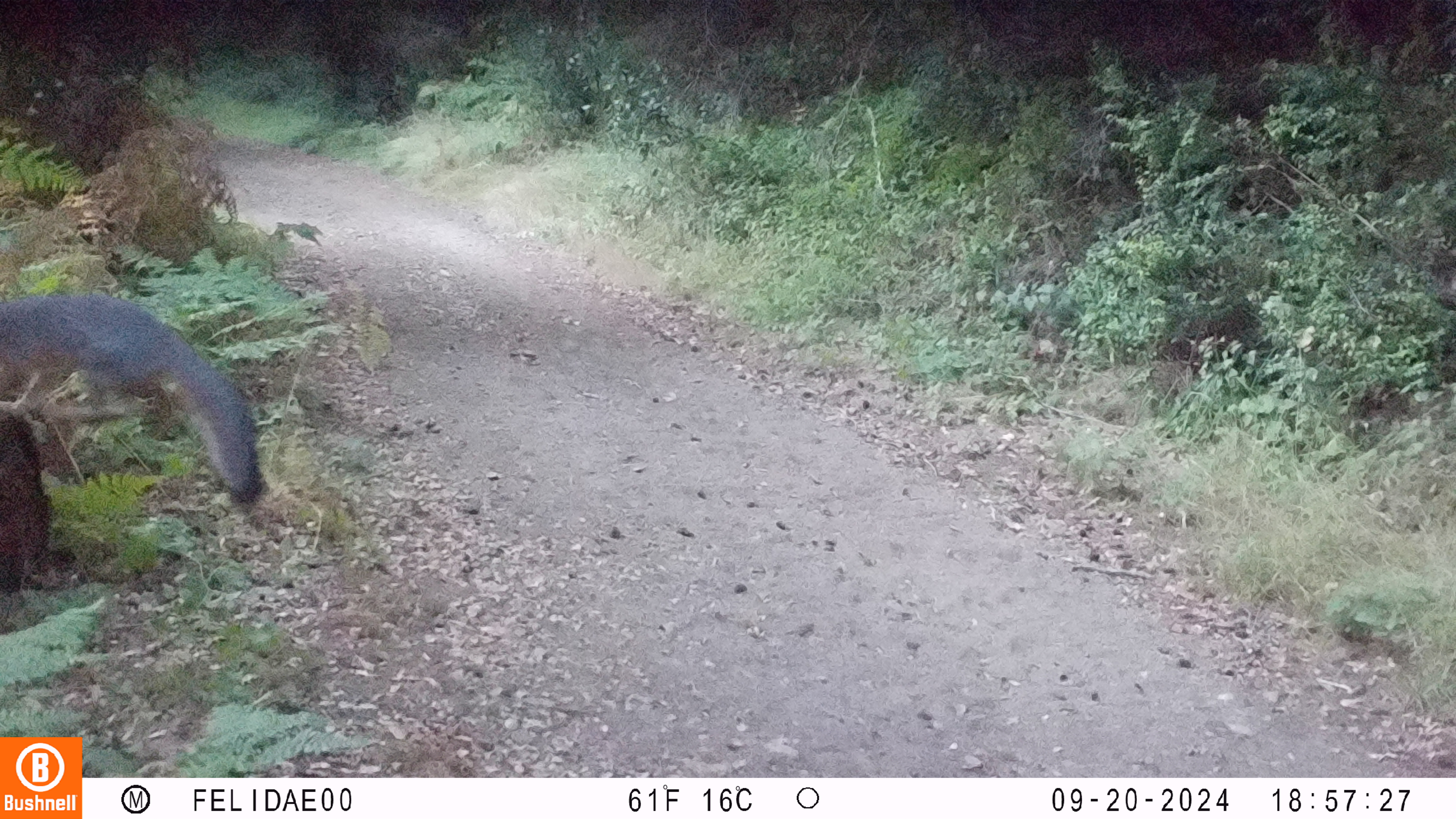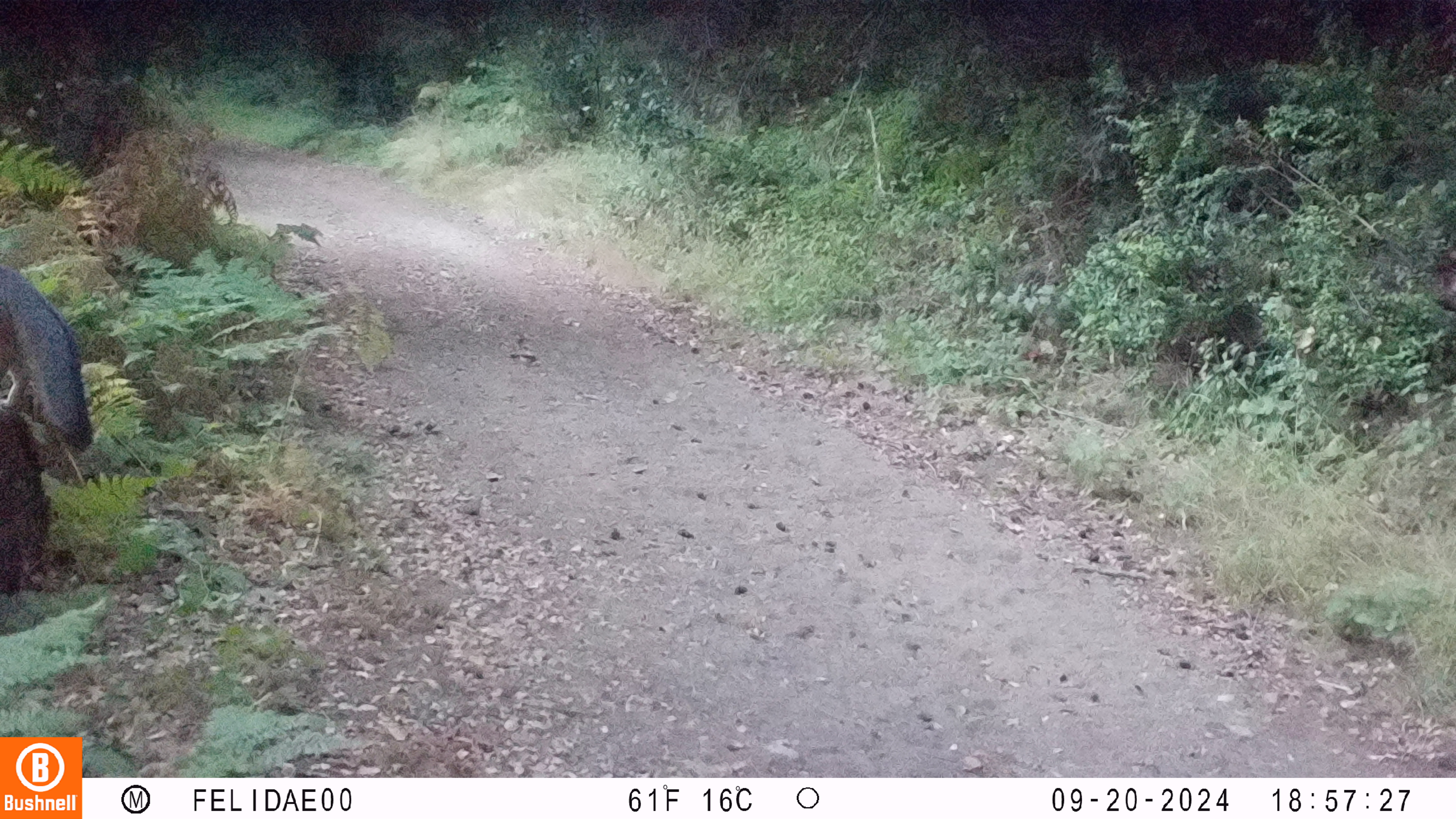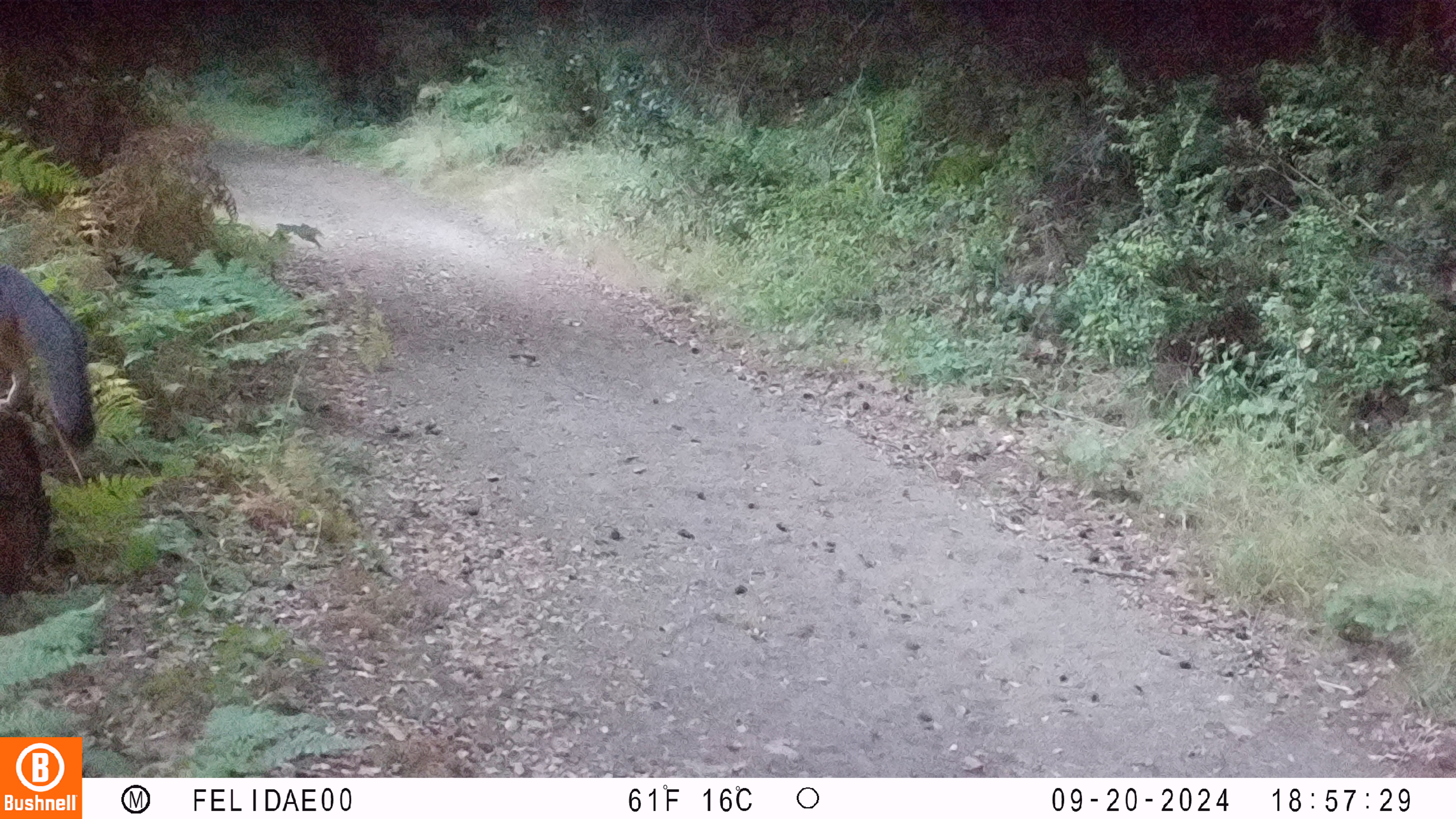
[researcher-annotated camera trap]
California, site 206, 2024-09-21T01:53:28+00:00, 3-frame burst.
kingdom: Animalia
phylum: Chordata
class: Mammalia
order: Carnivora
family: Canidae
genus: Urocyon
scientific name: Urocyon cinereoargenteus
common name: gray fox